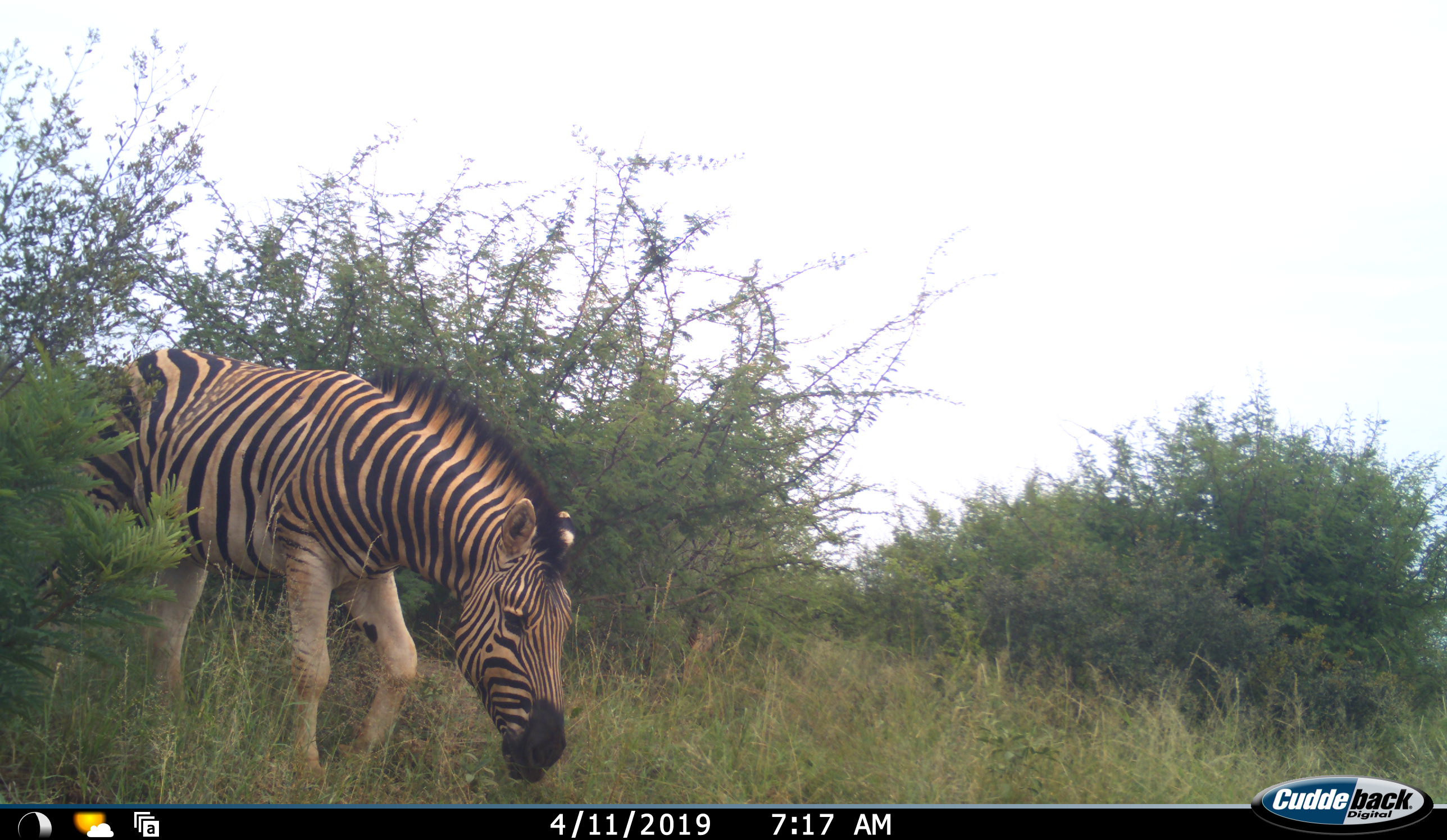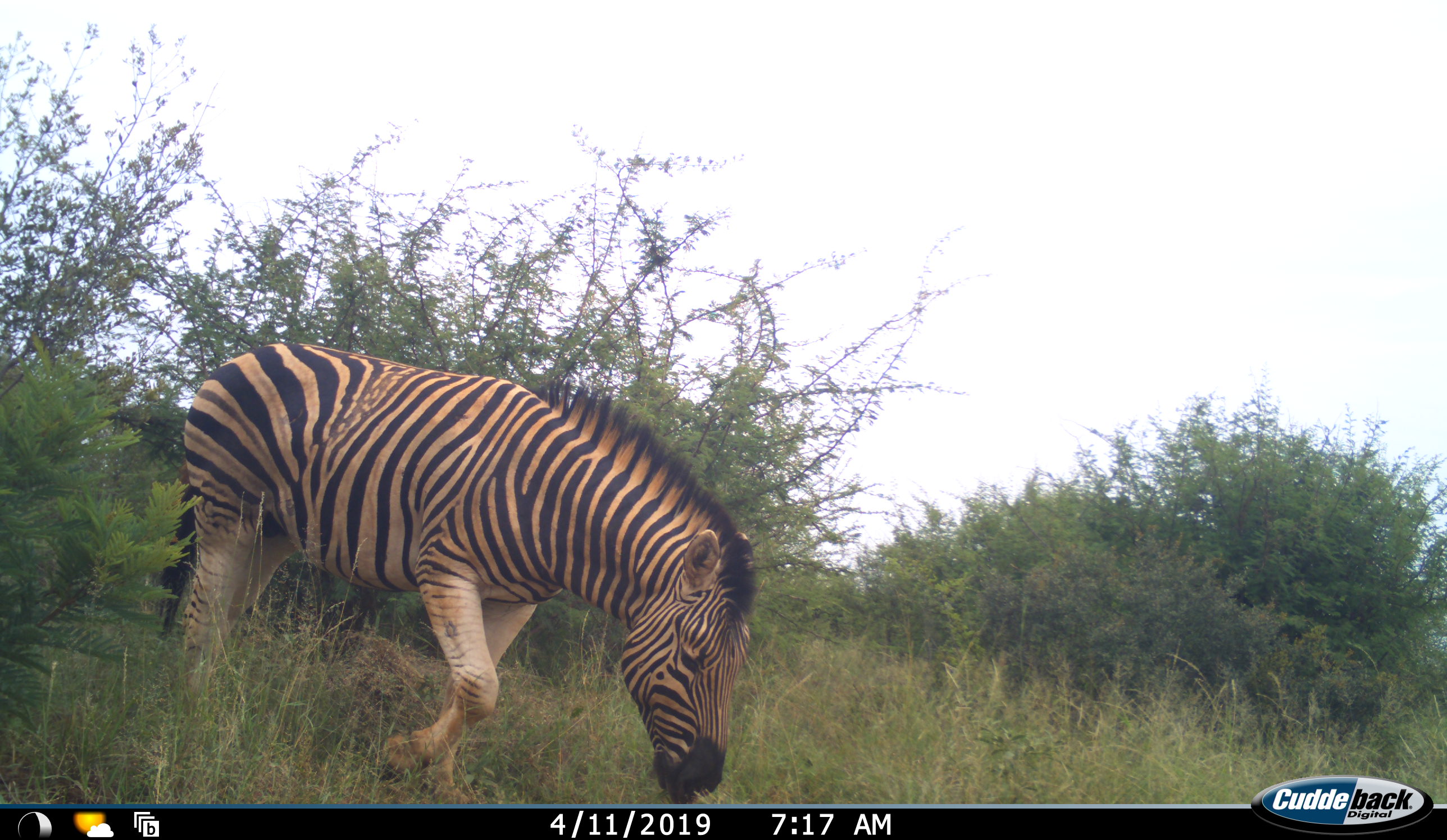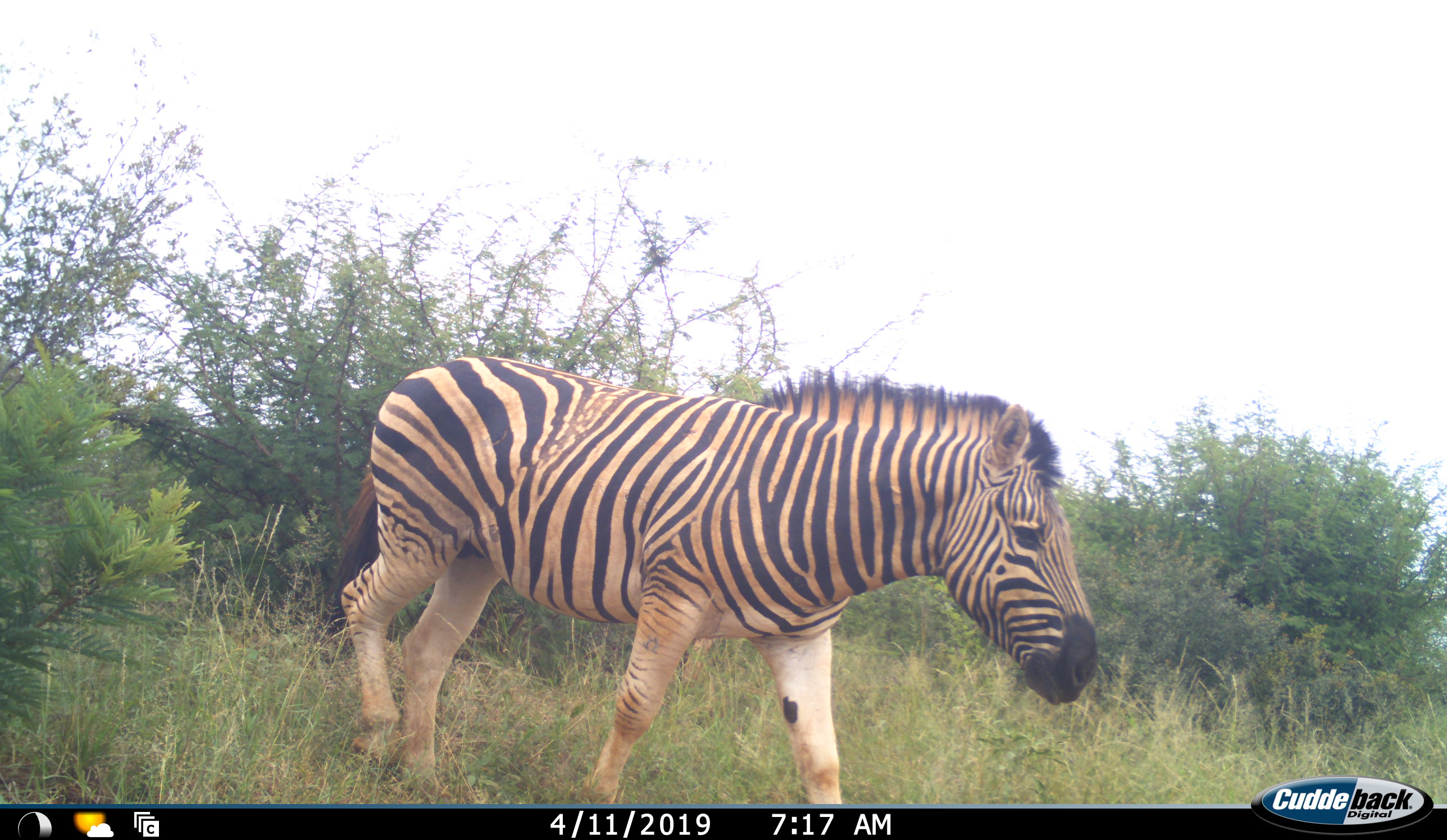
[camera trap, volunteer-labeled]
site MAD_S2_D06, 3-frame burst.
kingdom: Animalia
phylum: Chordata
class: Mammalia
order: Perissodactyla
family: Equidae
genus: Equus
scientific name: Equus quagga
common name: plains zebra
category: zebraplains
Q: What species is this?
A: Zebraplains (plains zebra) (Equus quagga).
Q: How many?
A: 1.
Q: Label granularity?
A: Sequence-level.